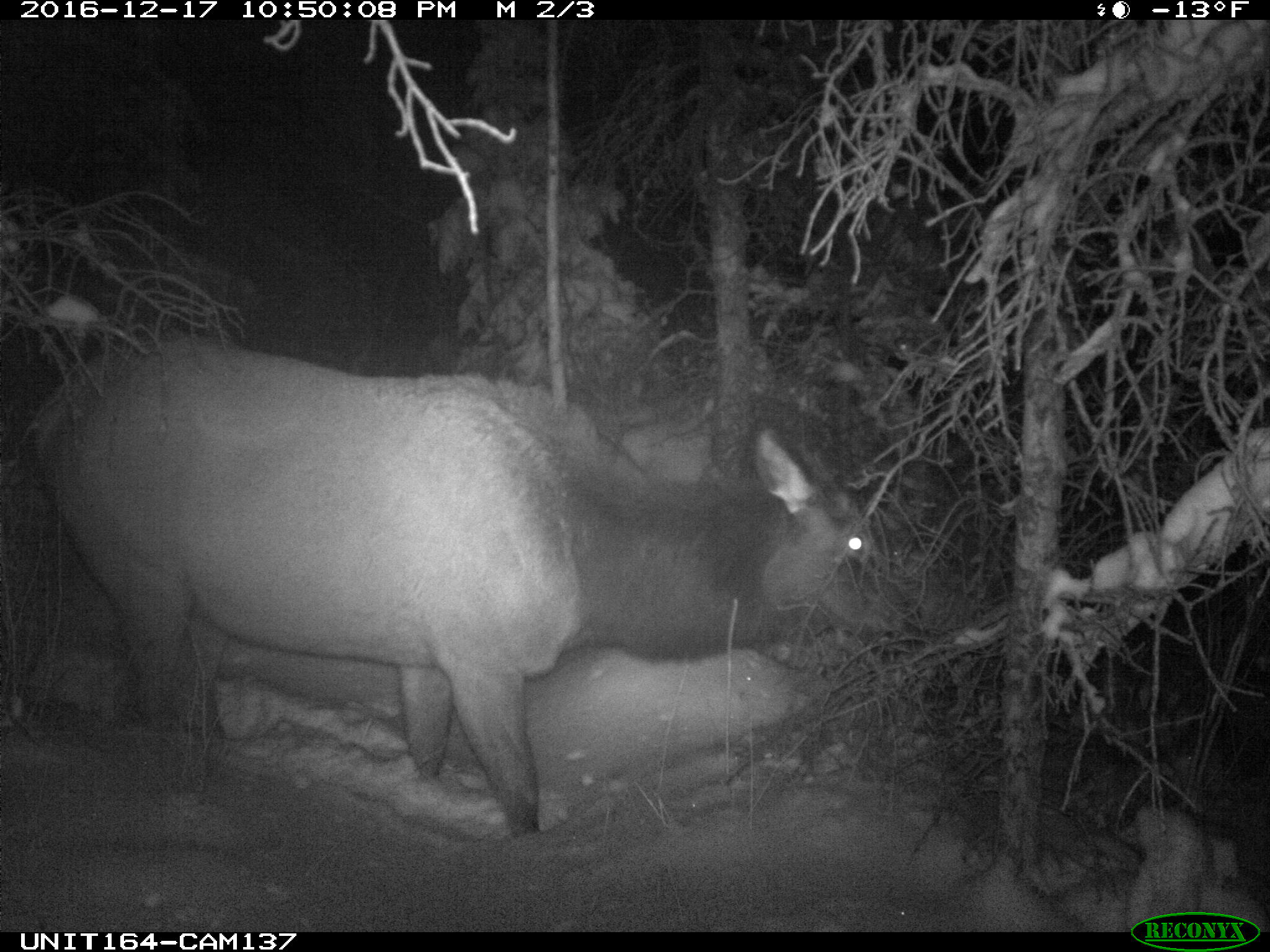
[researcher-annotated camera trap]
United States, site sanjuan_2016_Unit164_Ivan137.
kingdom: Animalia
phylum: Chordata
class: Mammalia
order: Artiodactyla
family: Cervidae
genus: Cervus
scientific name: Cervus elaphus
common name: red deer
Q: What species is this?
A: Cervus elaphus (red deer).